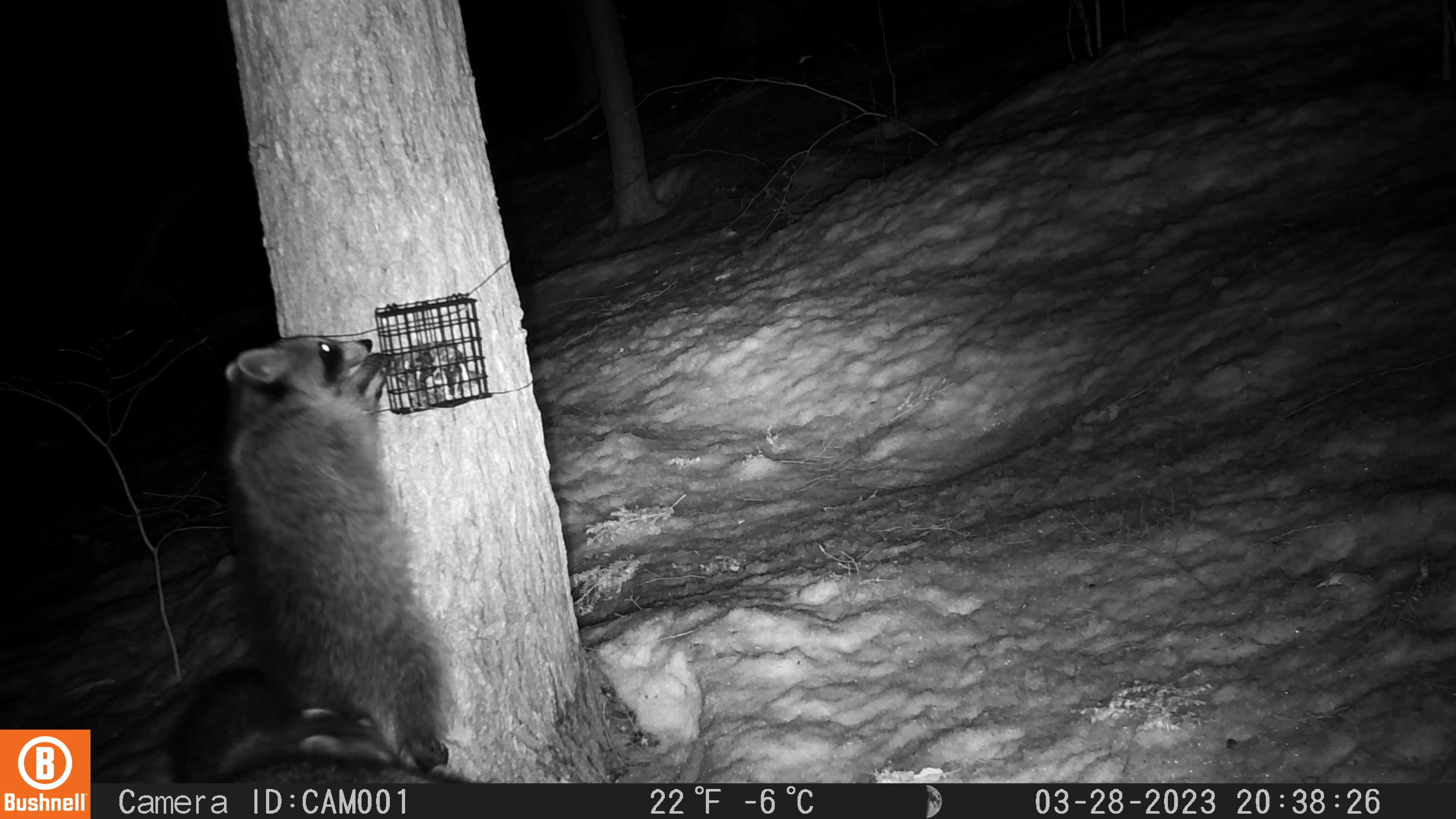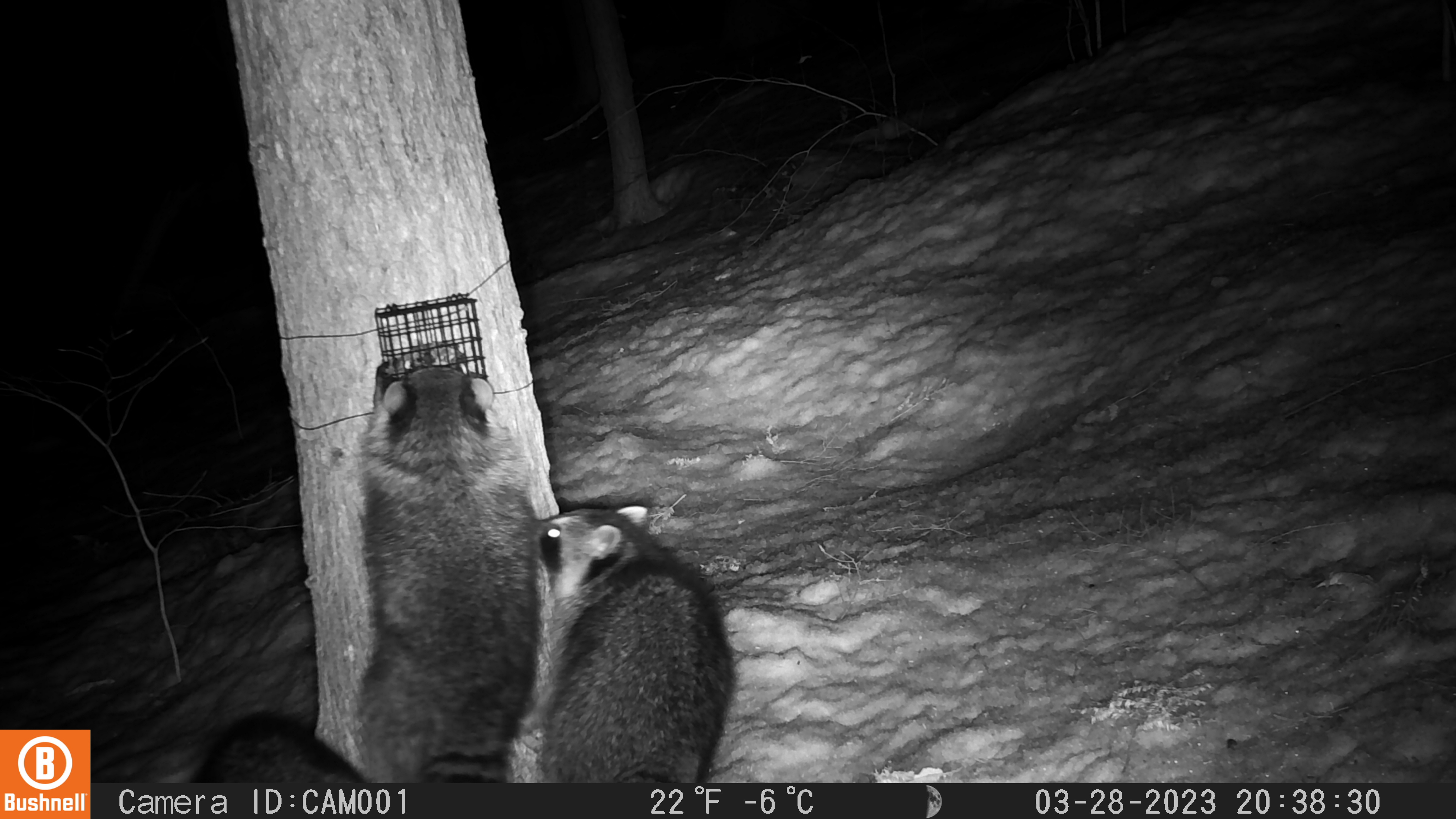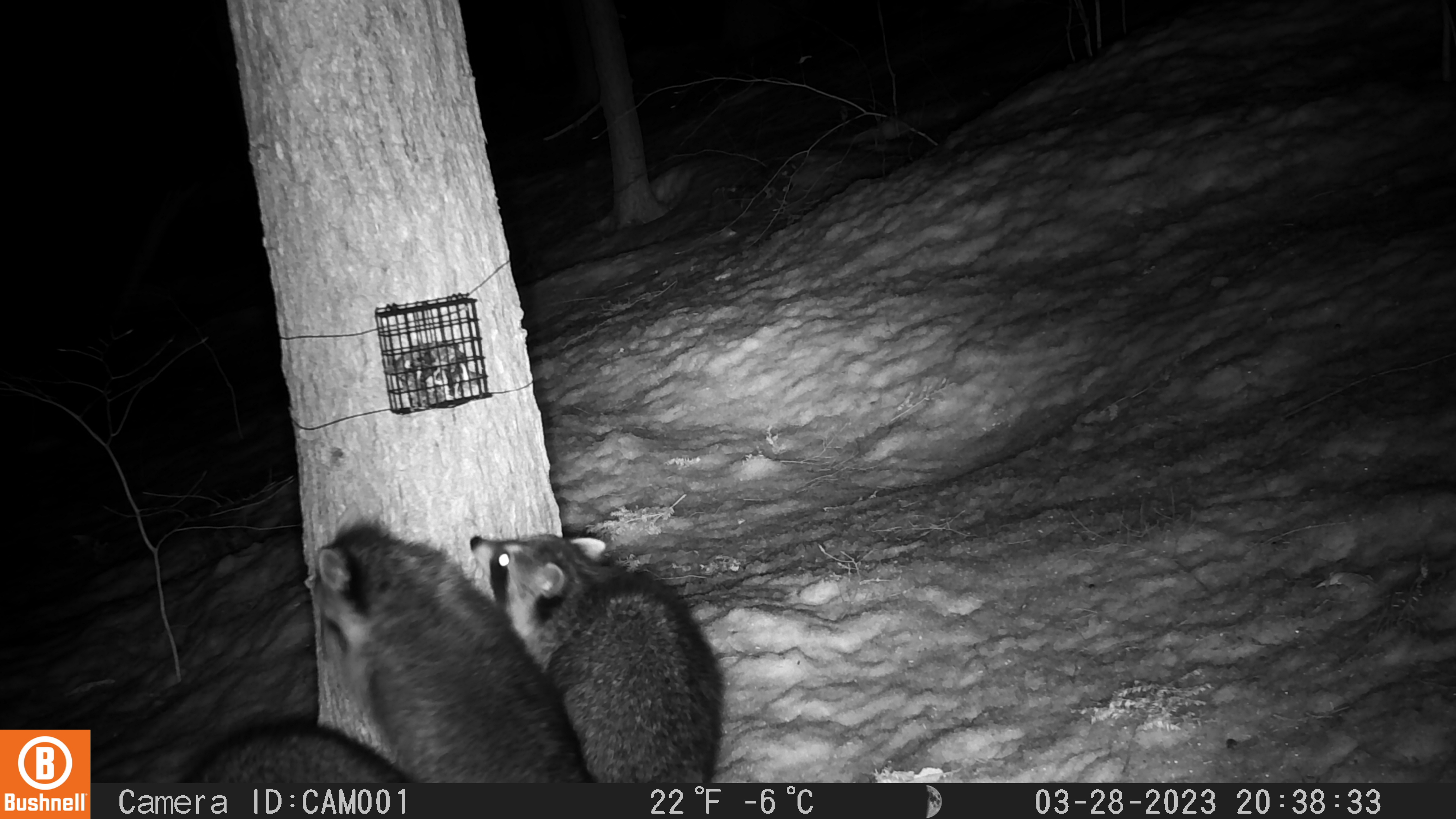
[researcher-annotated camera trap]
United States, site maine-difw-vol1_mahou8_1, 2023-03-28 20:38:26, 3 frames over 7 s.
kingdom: Animalia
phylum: Chordata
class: Mammalia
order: Carnivora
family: Procyonidae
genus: Procyon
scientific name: Procyon lotor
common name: raccoon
Raccoon (Procyon lotor).